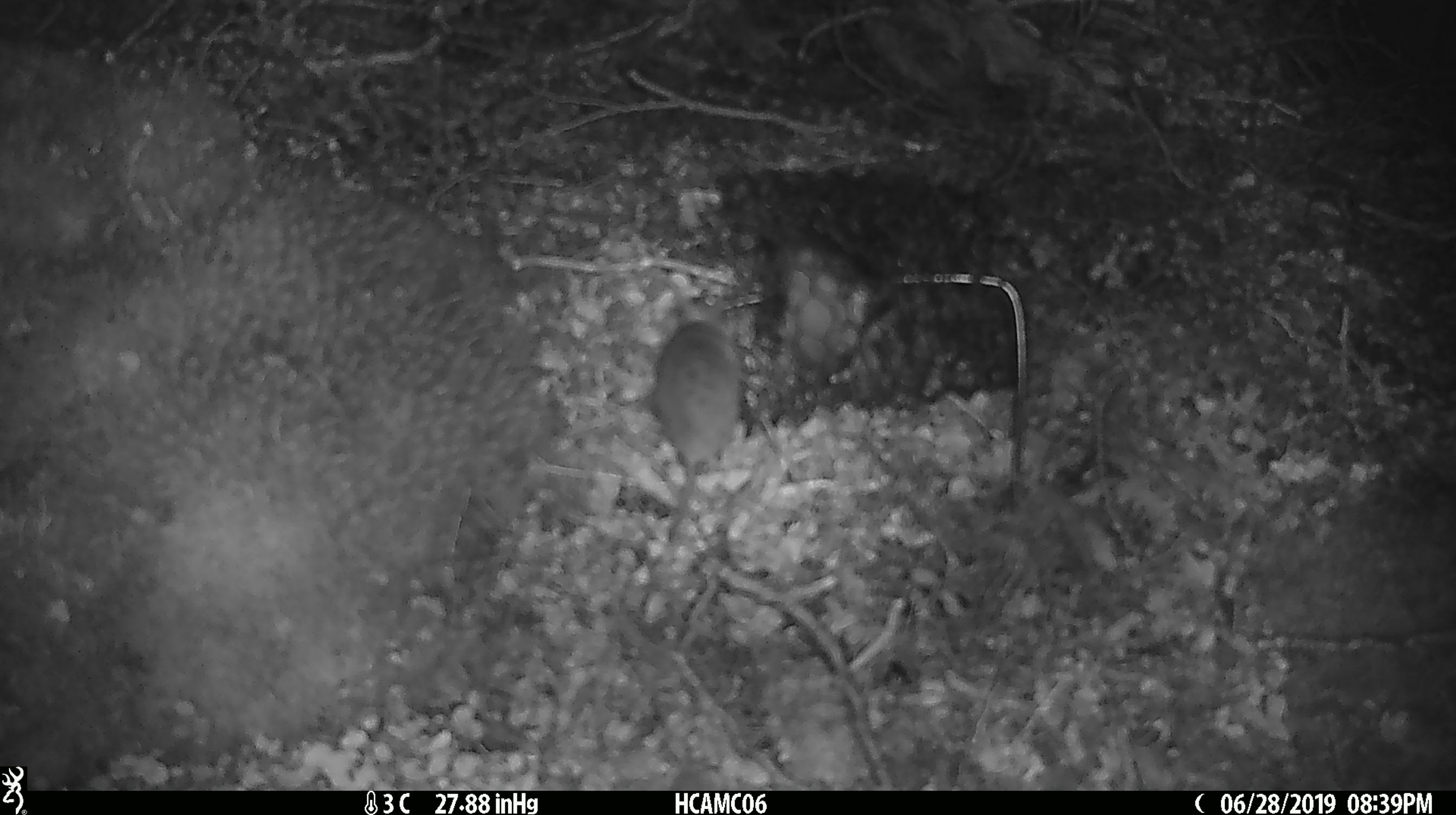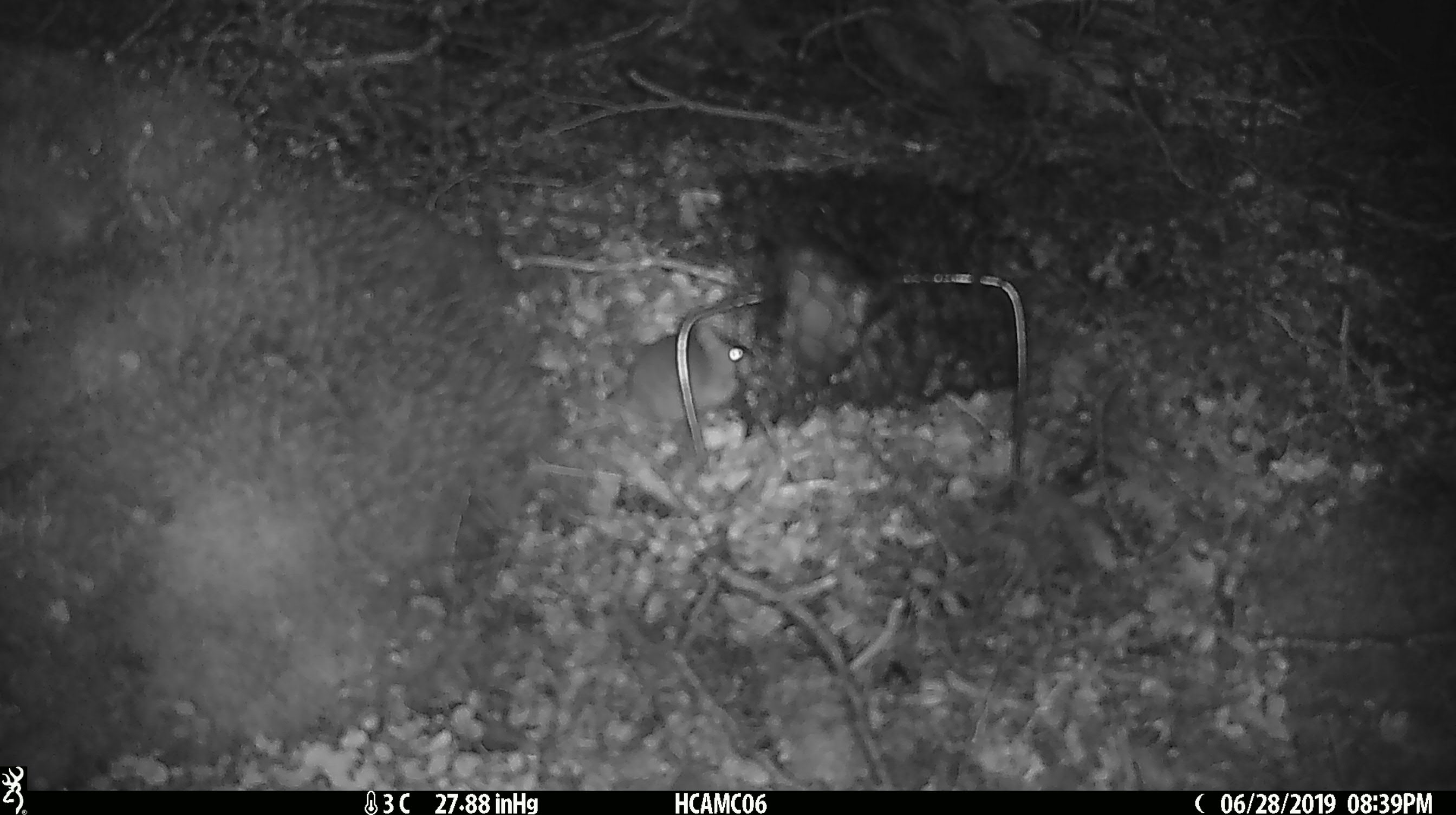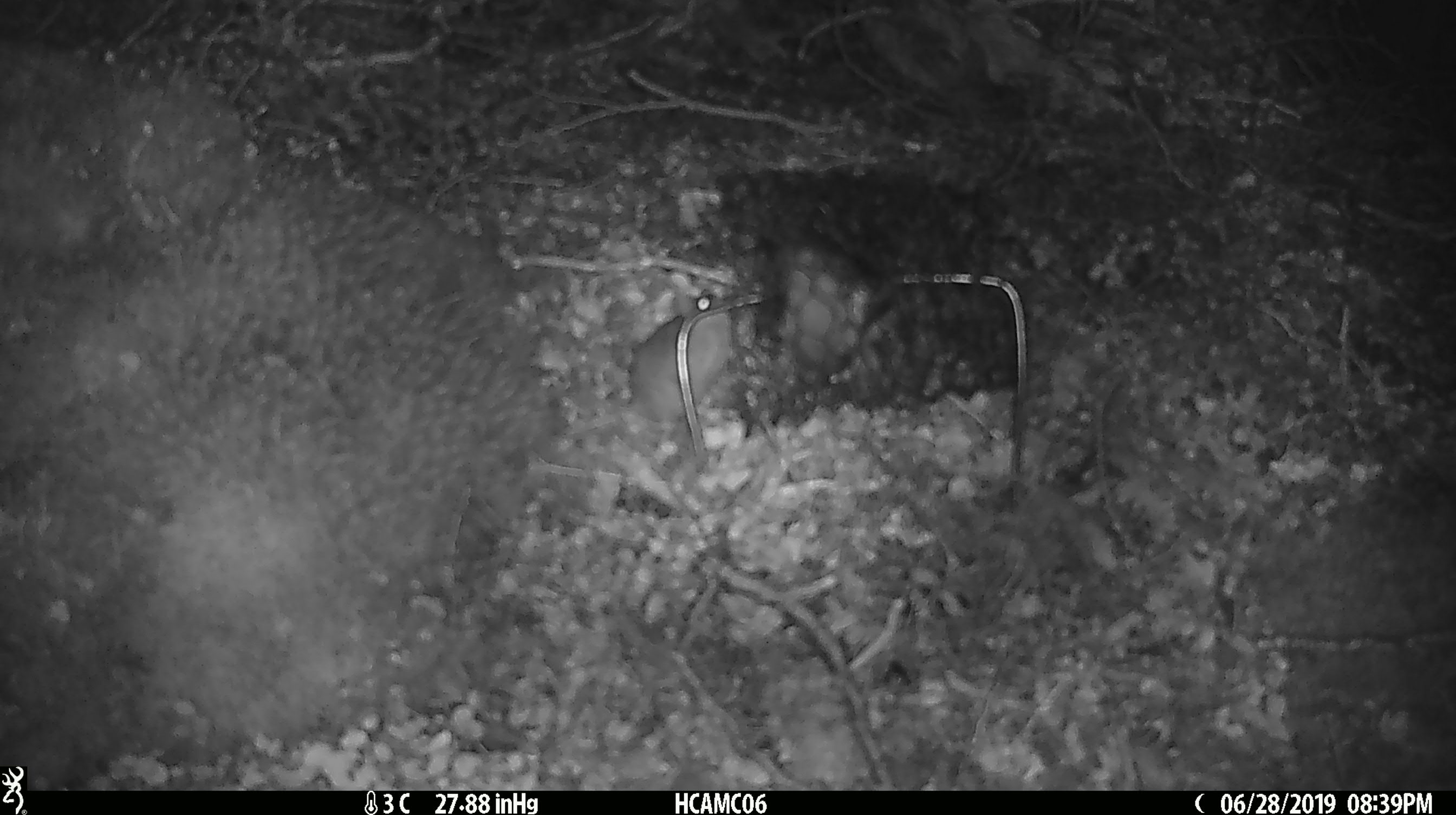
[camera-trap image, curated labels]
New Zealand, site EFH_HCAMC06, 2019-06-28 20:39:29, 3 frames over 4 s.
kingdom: Animalia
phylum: Chordata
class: Mammalia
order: Rodentia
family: Muridae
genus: Mus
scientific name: Mus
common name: mouse